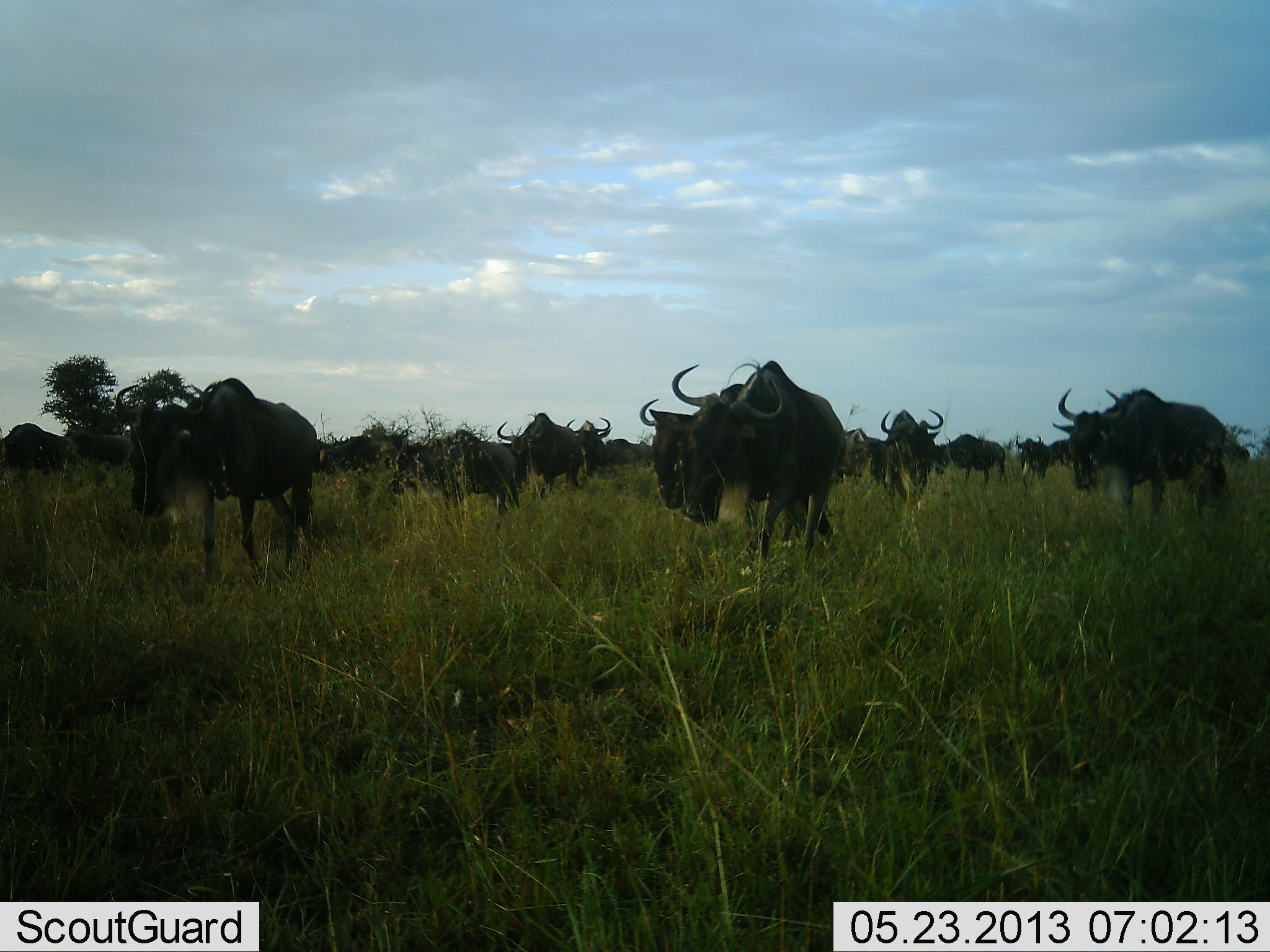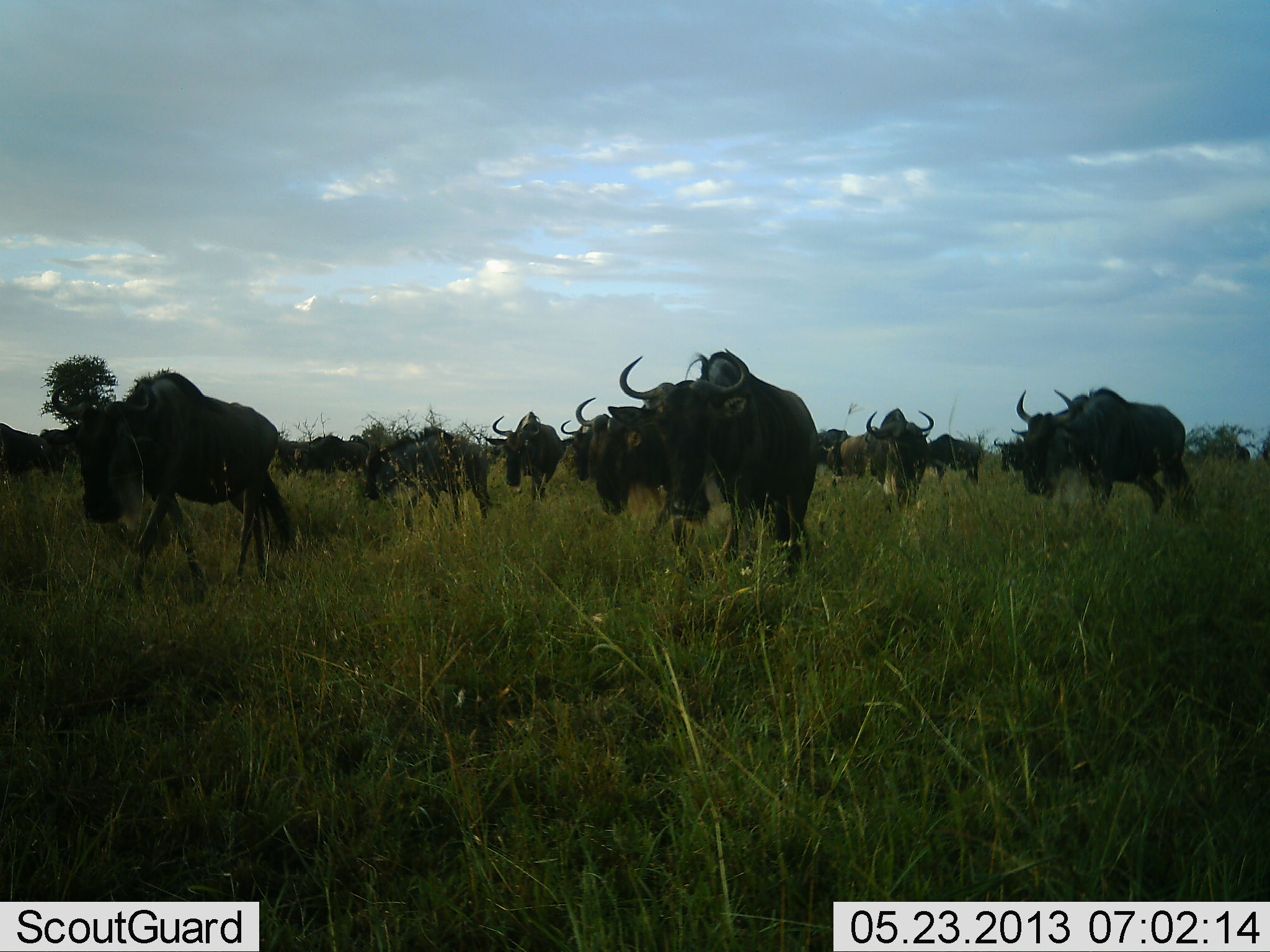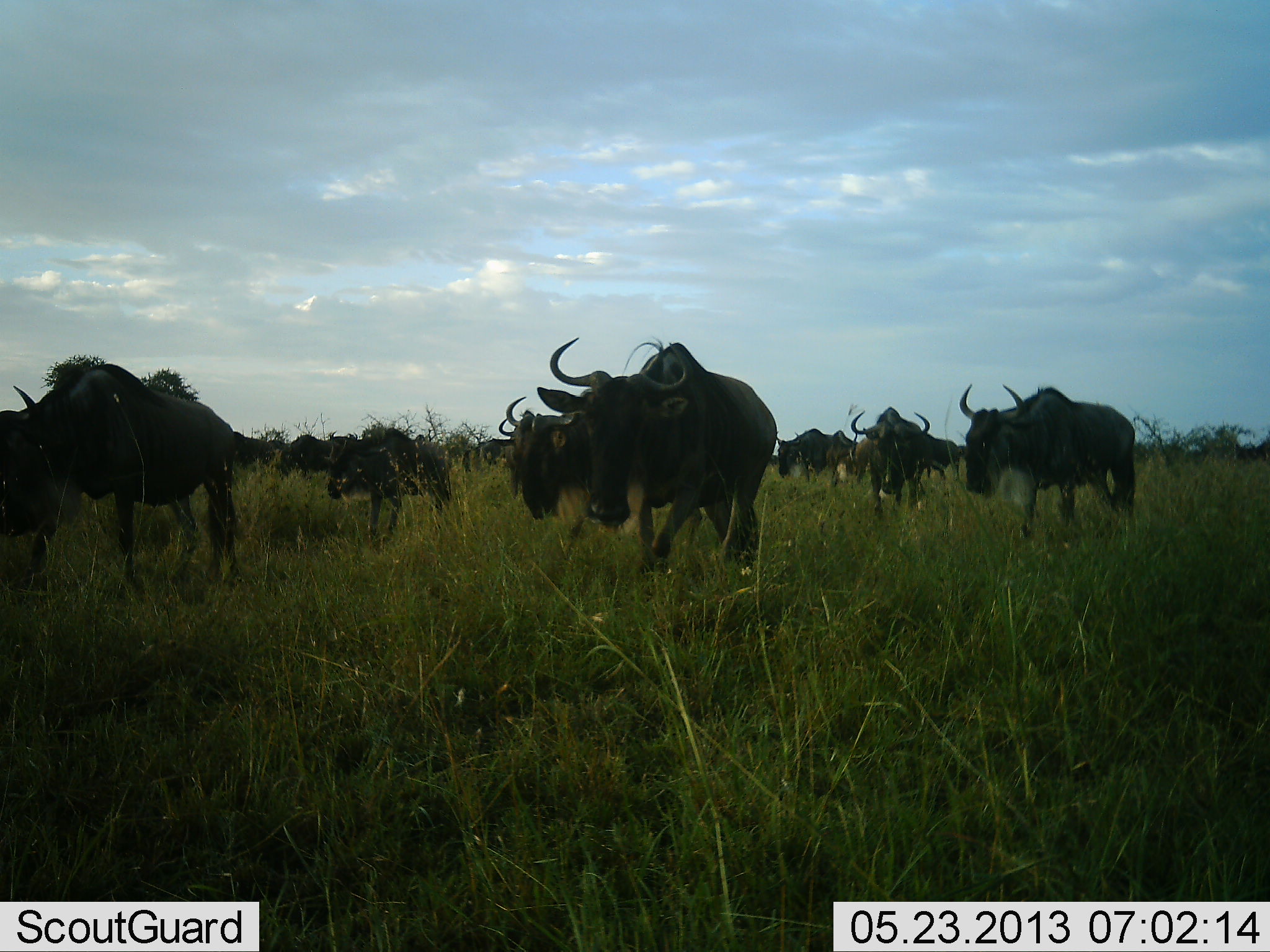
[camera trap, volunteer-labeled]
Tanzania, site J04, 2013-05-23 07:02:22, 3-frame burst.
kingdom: Animalia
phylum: Chordata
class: Mammalia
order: Artiodactyla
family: Bovidae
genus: Connochaetes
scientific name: Connochaetes taurinus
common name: blue wildebeest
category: wildebeest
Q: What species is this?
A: Wildebeest (blue wildebeest) (Connochaetes taurinus).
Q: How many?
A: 11-50.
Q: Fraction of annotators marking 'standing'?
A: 6%.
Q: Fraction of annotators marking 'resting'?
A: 0%.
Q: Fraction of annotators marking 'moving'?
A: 92%.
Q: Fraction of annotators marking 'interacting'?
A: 6%.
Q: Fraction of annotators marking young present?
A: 11%.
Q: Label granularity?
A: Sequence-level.